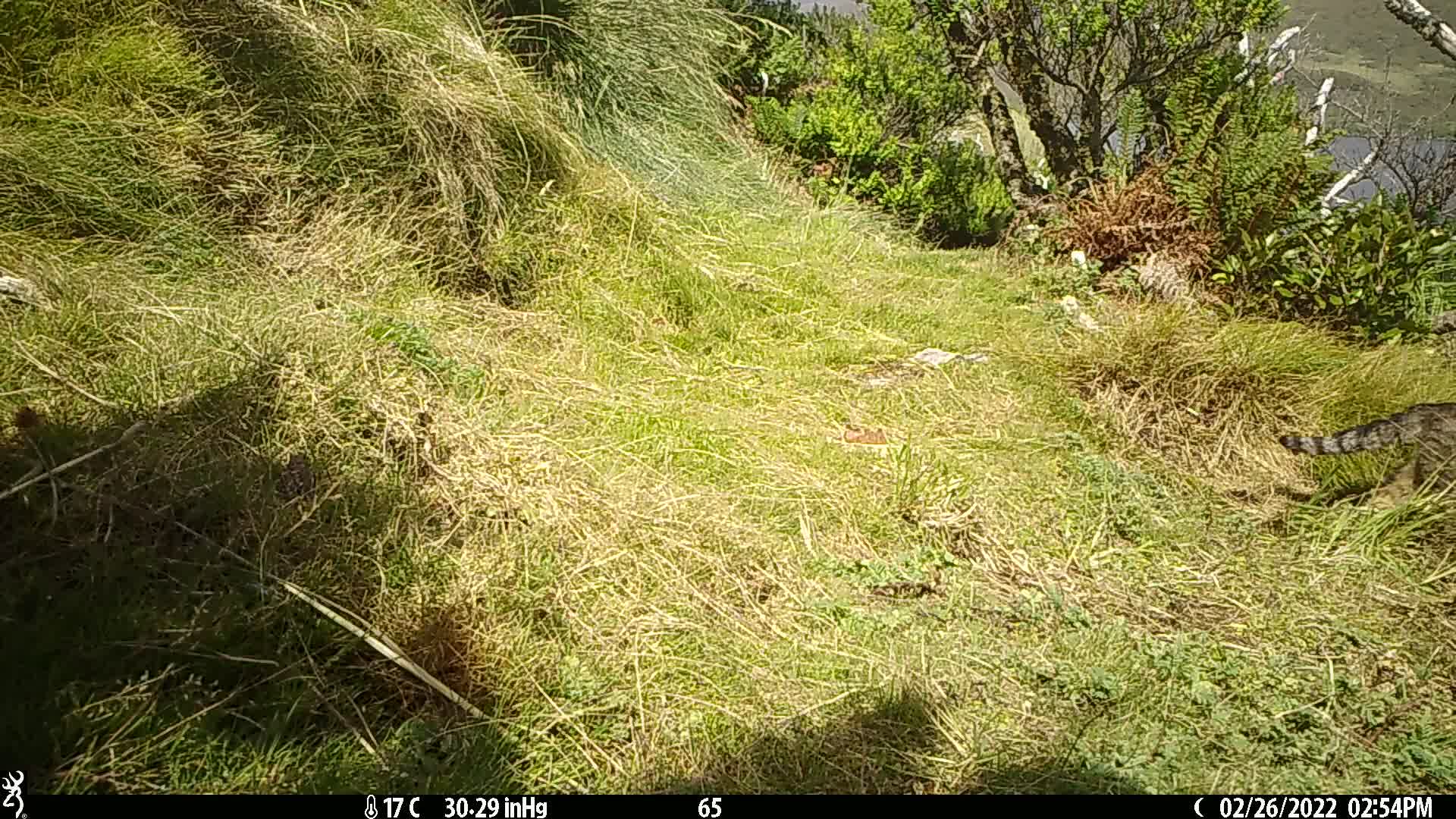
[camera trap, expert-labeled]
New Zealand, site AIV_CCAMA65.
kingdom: Animalia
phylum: Chordata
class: Mammalia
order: Carnivora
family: Felidae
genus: Felis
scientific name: Felis catus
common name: domestic cat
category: cat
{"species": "cat (domestic cat) (Felis catus)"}